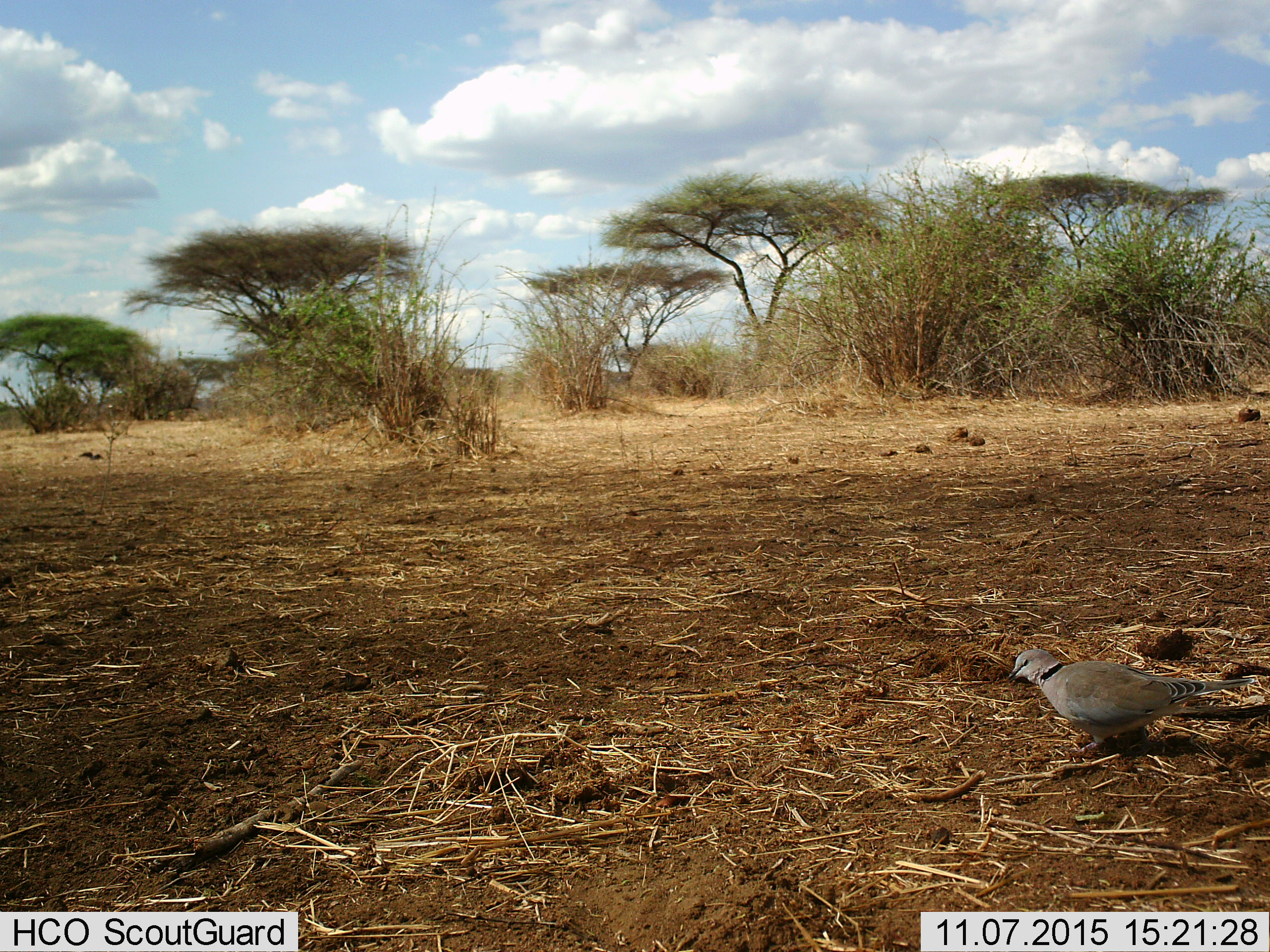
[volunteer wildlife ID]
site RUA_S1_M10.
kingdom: Animalia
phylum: Chordata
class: Aves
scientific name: Aves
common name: bird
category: birdother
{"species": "birdother (bird) (Aves)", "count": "1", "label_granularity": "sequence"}